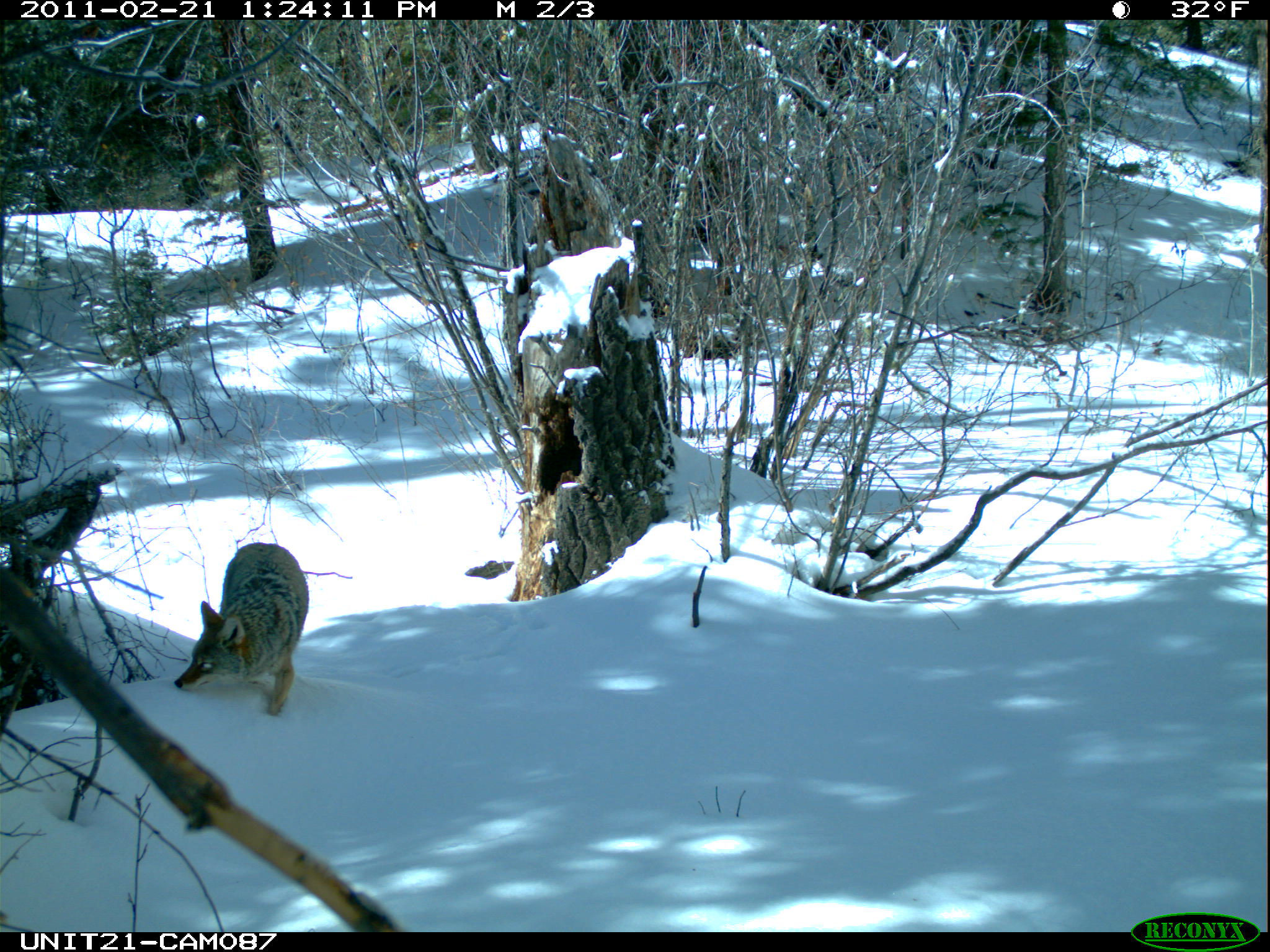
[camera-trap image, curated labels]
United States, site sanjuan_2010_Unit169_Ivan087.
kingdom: Animalia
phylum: Chordata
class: Mammalia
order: Carnivora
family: Canidae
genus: Canis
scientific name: Canis latrans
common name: coyote